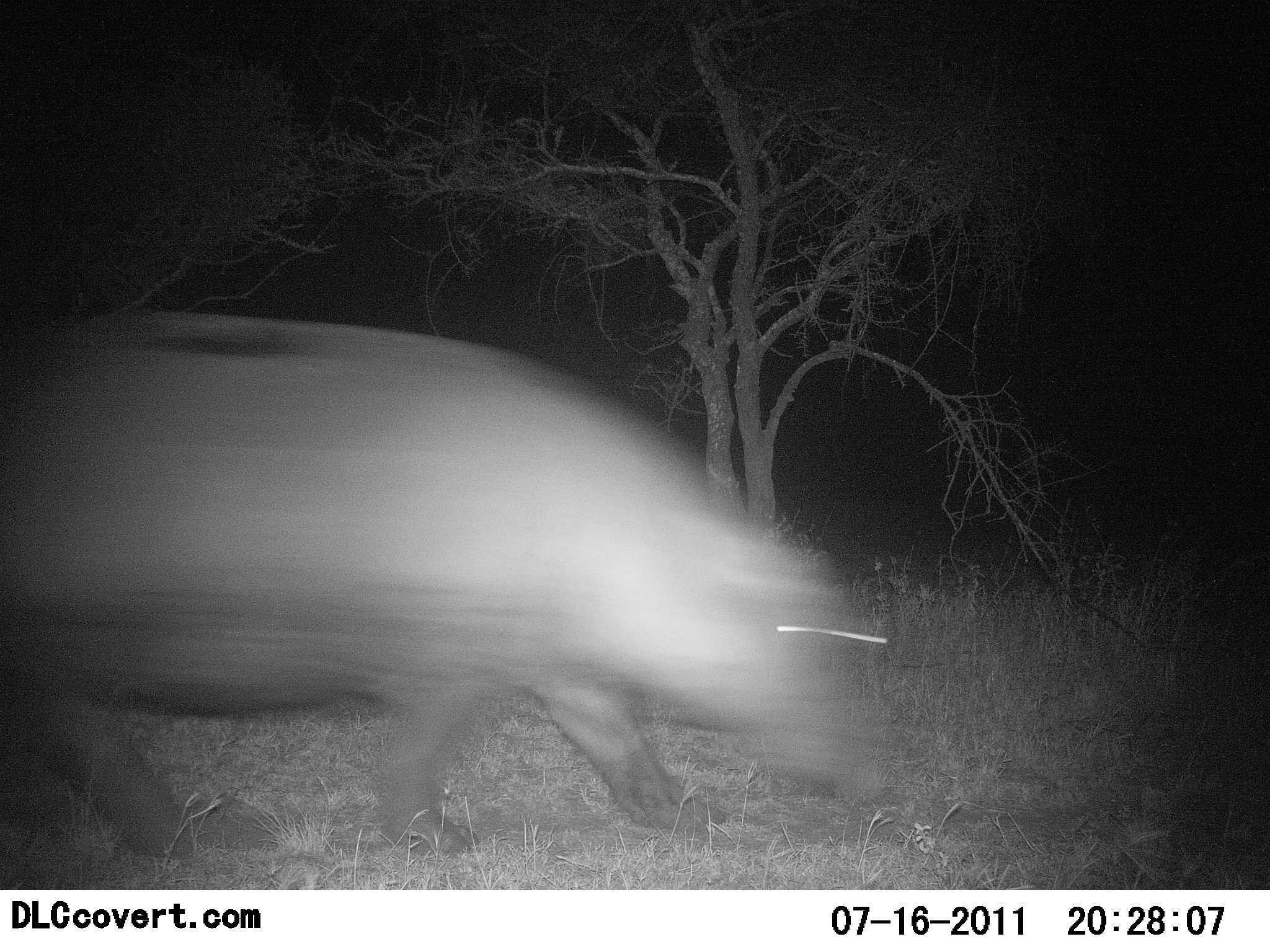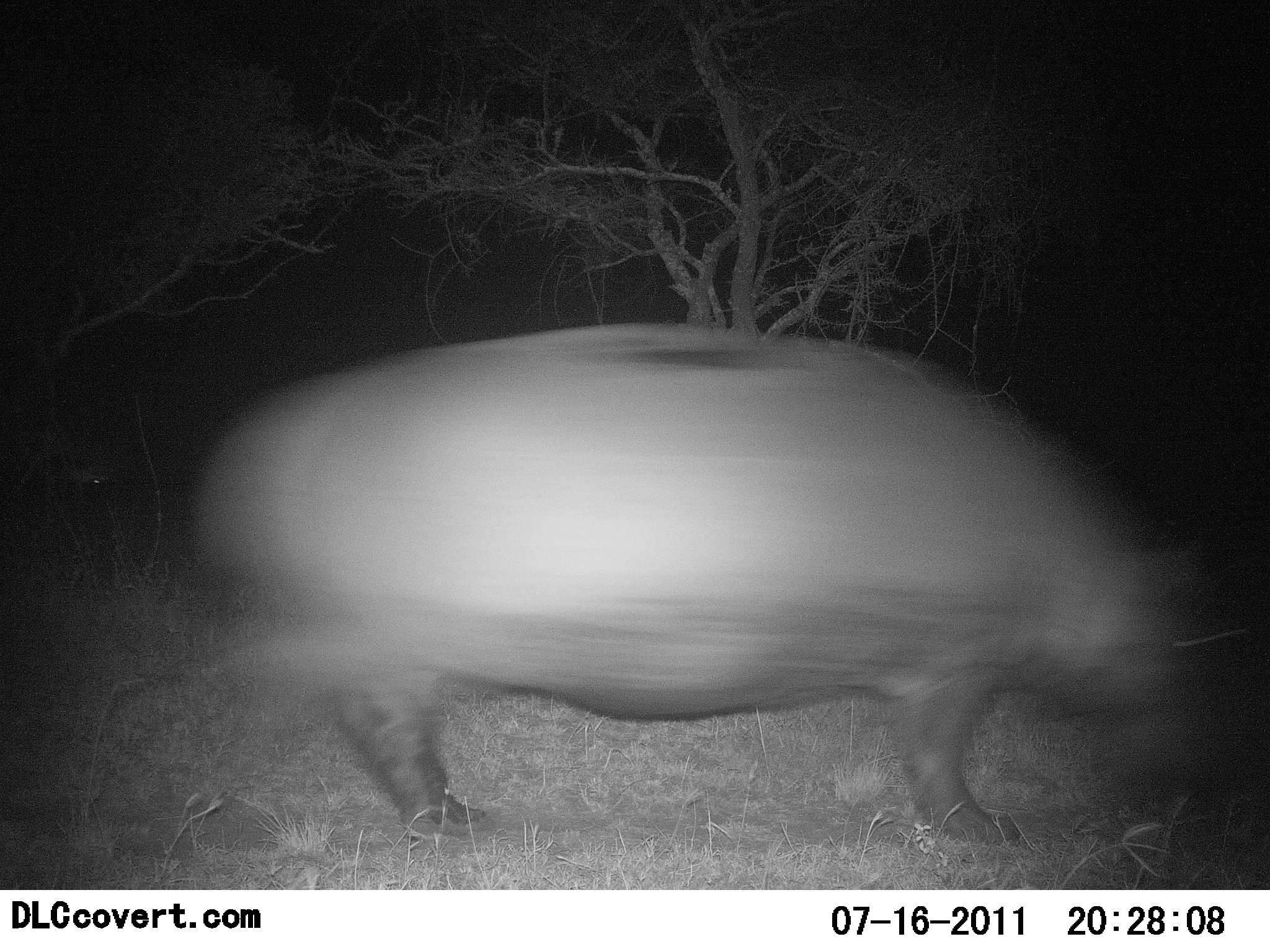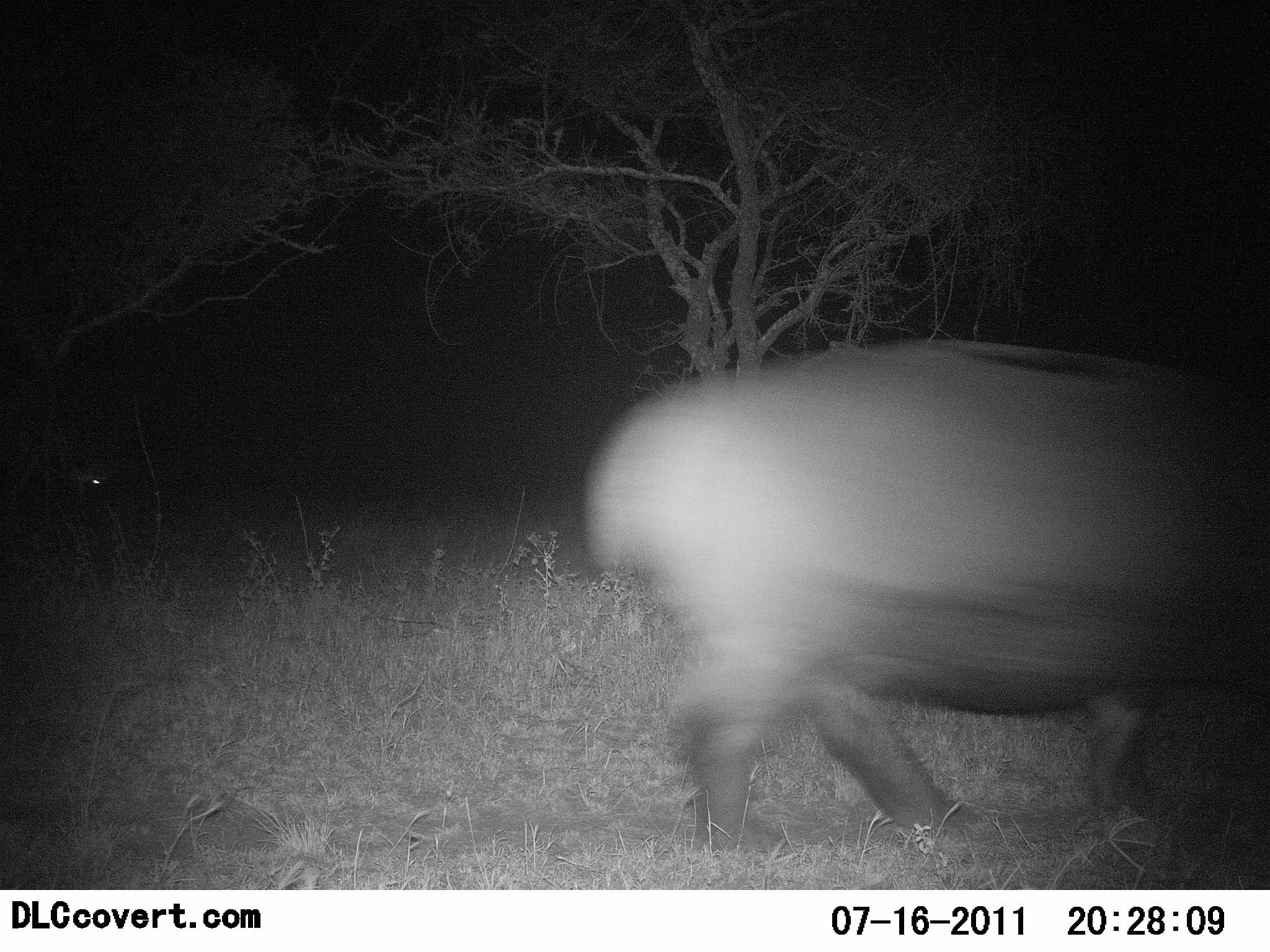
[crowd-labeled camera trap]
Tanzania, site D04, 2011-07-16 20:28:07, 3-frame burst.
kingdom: Animalia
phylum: Chordata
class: Mammalia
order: Artiodactyla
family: Hippopotamidae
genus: Hippopotamus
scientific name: Hippopotamus amphibius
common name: hippopotamus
Hippopotamus (Hippopotamus amphibius), count 1. Behavior (volunteer vote fractions): standing 0%, resting 0%, moving 100%, interacting 0%. Young present (vote fraction): 0%. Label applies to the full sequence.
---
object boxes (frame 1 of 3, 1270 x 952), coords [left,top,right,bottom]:
animal: [0,310,905,862]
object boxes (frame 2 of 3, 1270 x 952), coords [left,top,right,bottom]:
animal: [190,323,1204,843]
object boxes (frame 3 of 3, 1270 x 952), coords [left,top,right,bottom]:
animal: [579,336,1270,853]